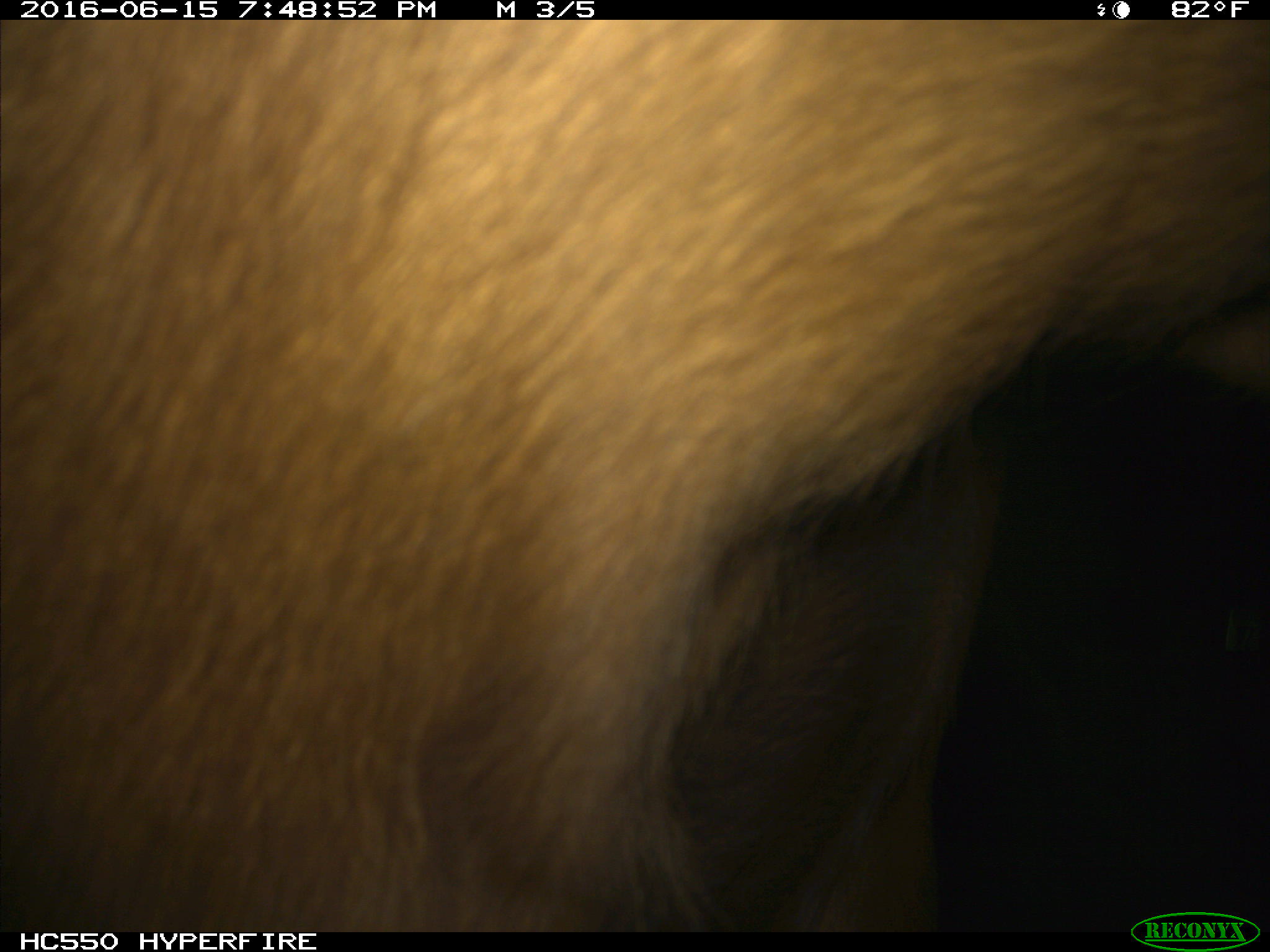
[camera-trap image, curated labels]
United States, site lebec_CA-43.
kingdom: Animalia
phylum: Chordata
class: Mammalia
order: Artiodactyla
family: Bovidae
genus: Bos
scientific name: Bos taurus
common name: domestic cow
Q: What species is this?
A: Bos taurus (domestic cow).